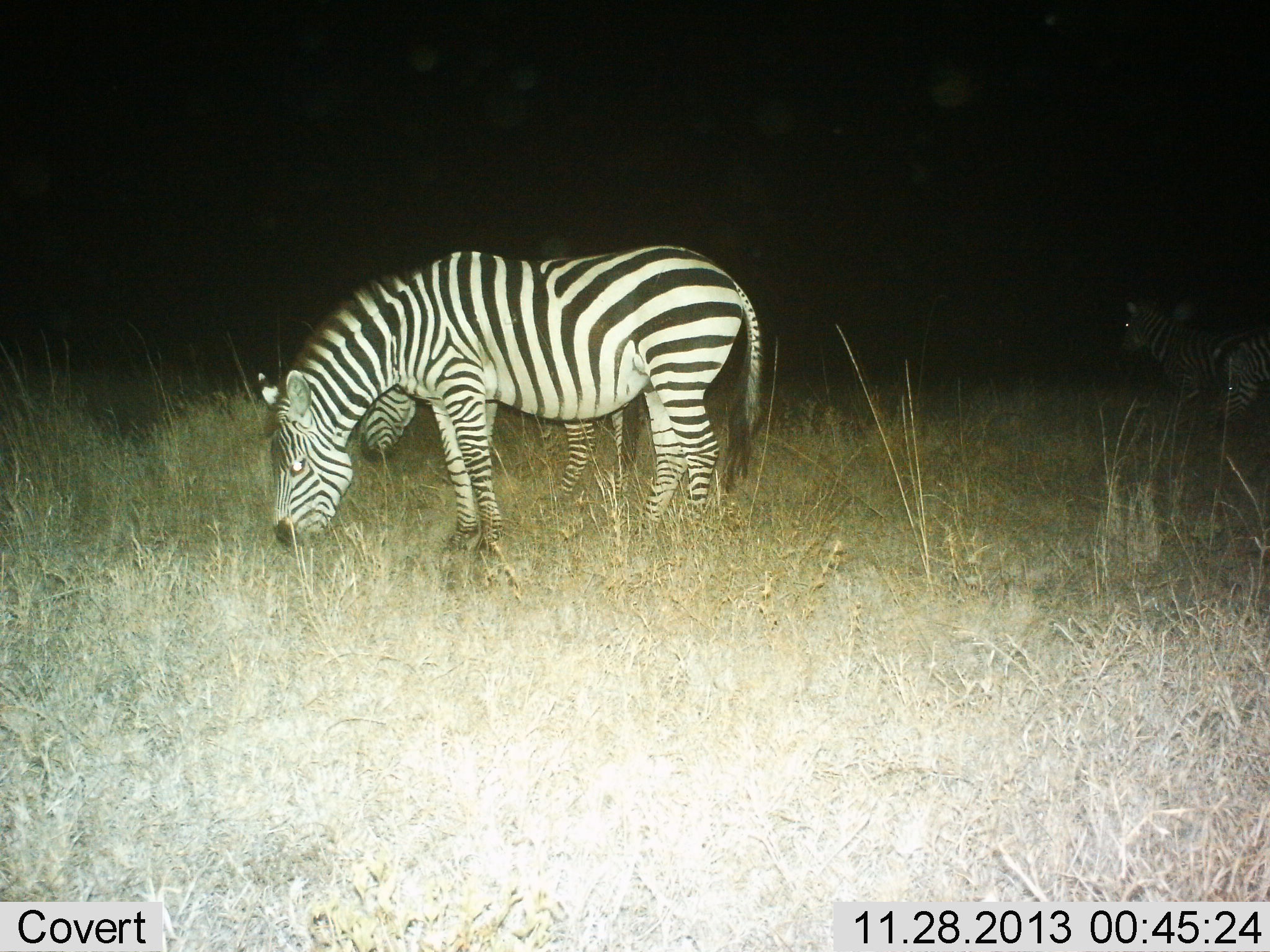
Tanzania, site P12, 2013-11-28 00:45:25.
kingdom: Animalia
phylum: Chordata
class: Mammalia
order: Perissodactyla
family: Equidae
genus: Equus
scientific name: Equus quagga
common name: plains zebra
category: zebra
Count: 3.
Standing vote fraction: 70%.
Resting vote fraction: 0%.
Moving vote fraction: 0%.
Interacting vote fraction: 0%.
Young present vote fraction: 0%.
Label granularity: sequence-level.